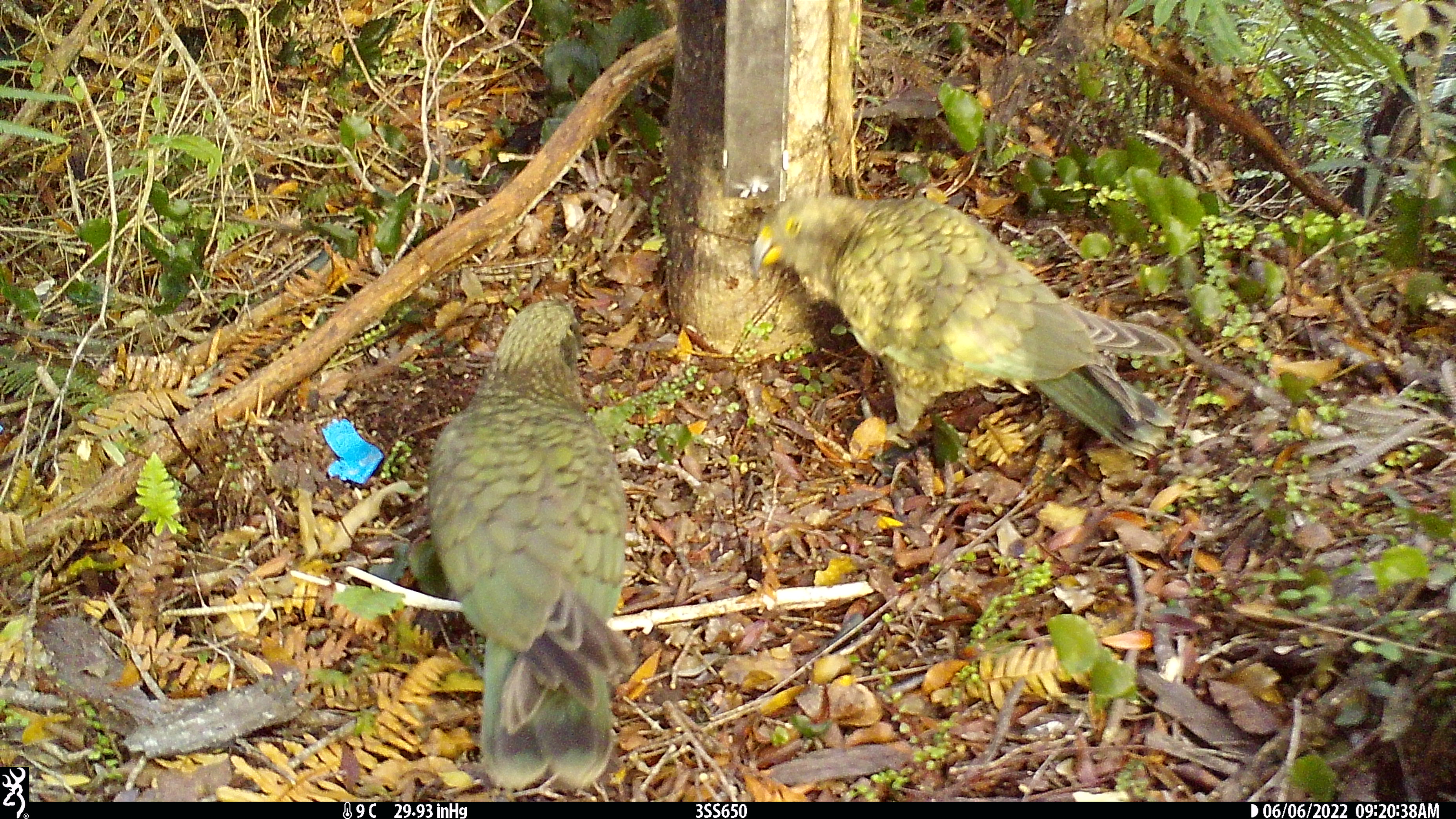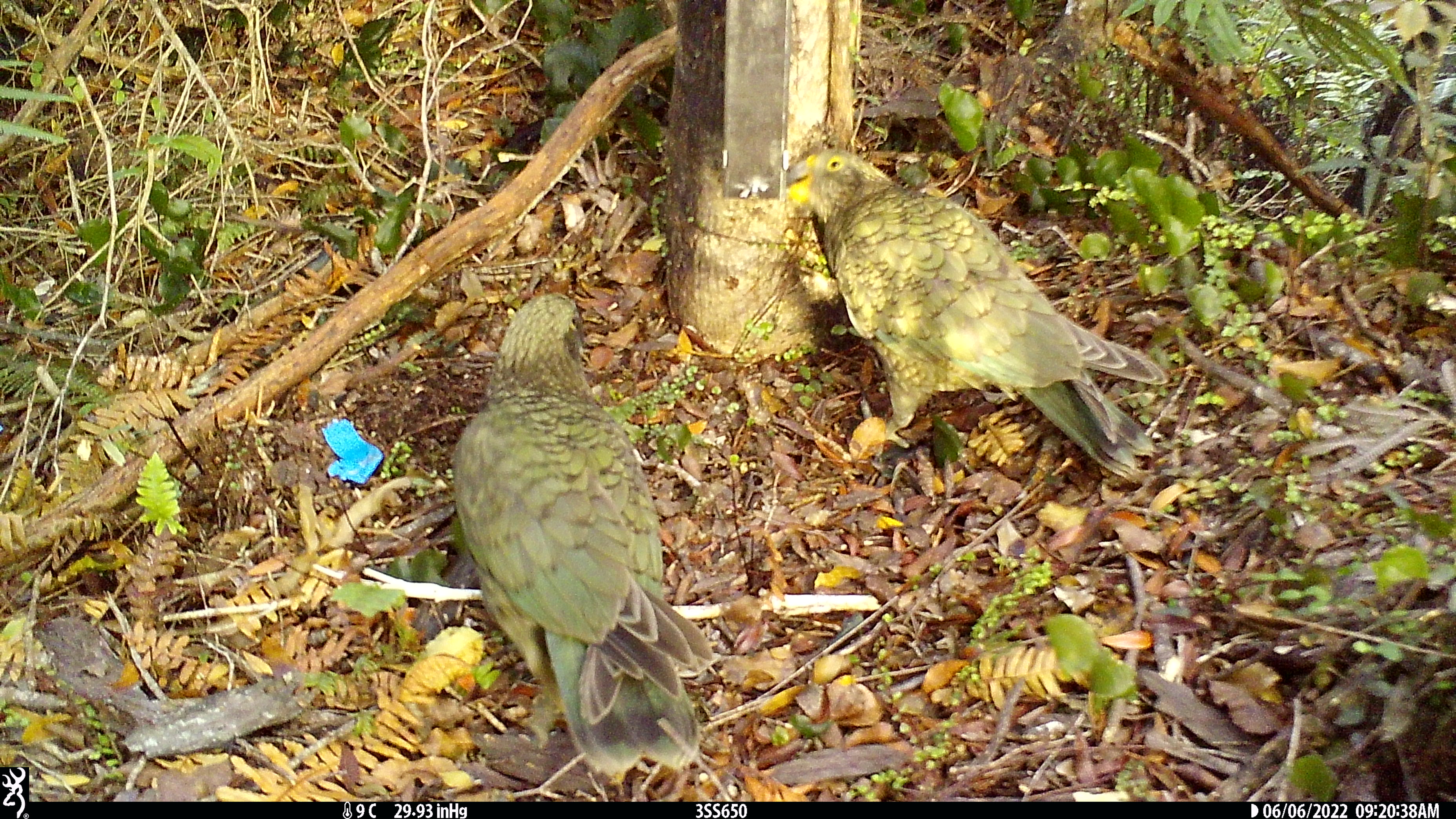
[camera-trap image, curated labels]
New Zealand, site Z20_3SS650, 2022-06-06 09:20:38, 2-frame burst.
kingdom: Animalia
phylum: Chordata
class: Aves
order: Psittaciformes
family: Strigopidae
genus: Nestor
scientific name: Nestor notabilis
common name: kea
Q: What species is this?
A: Kea (Nestor notabilis).